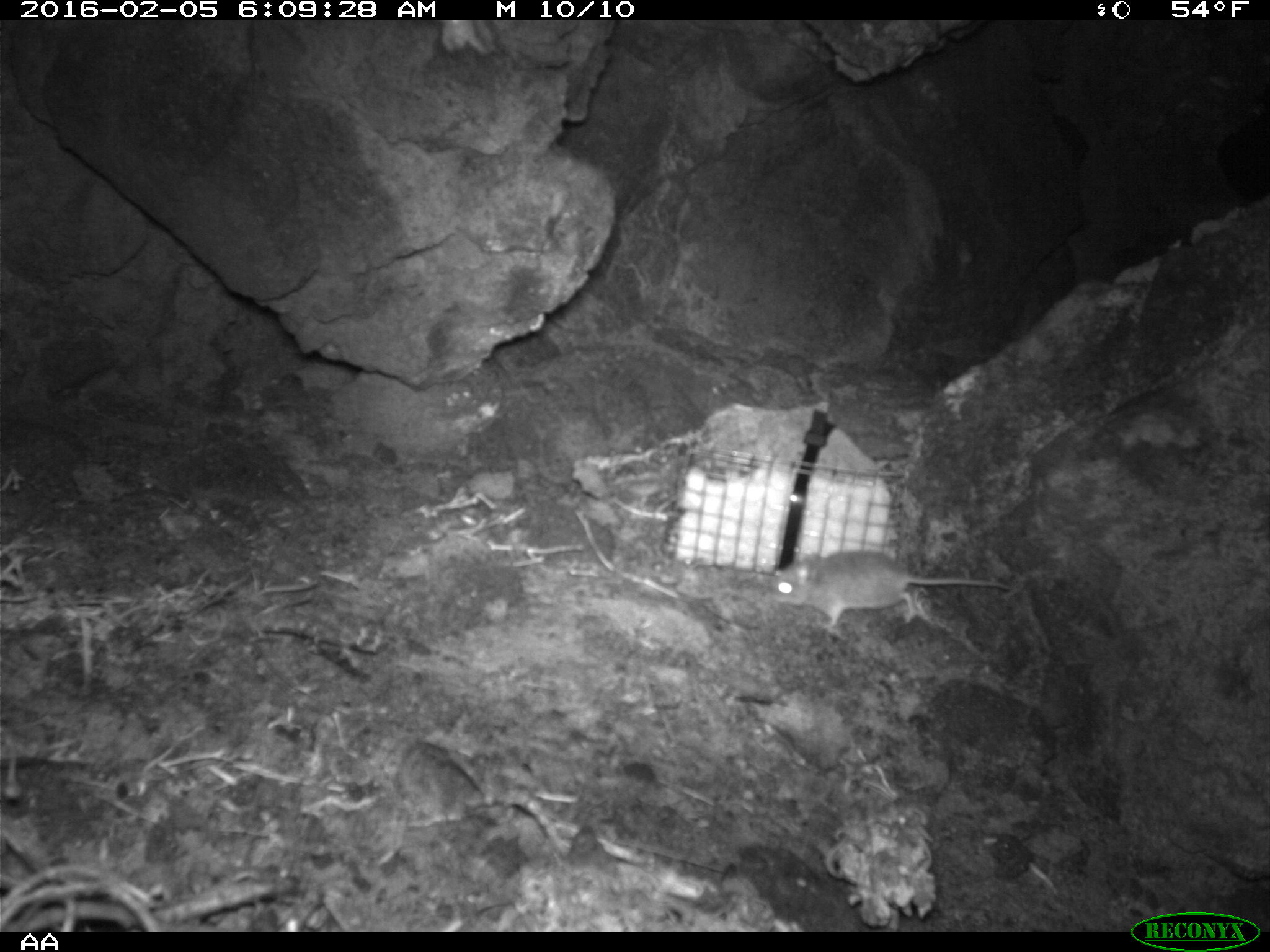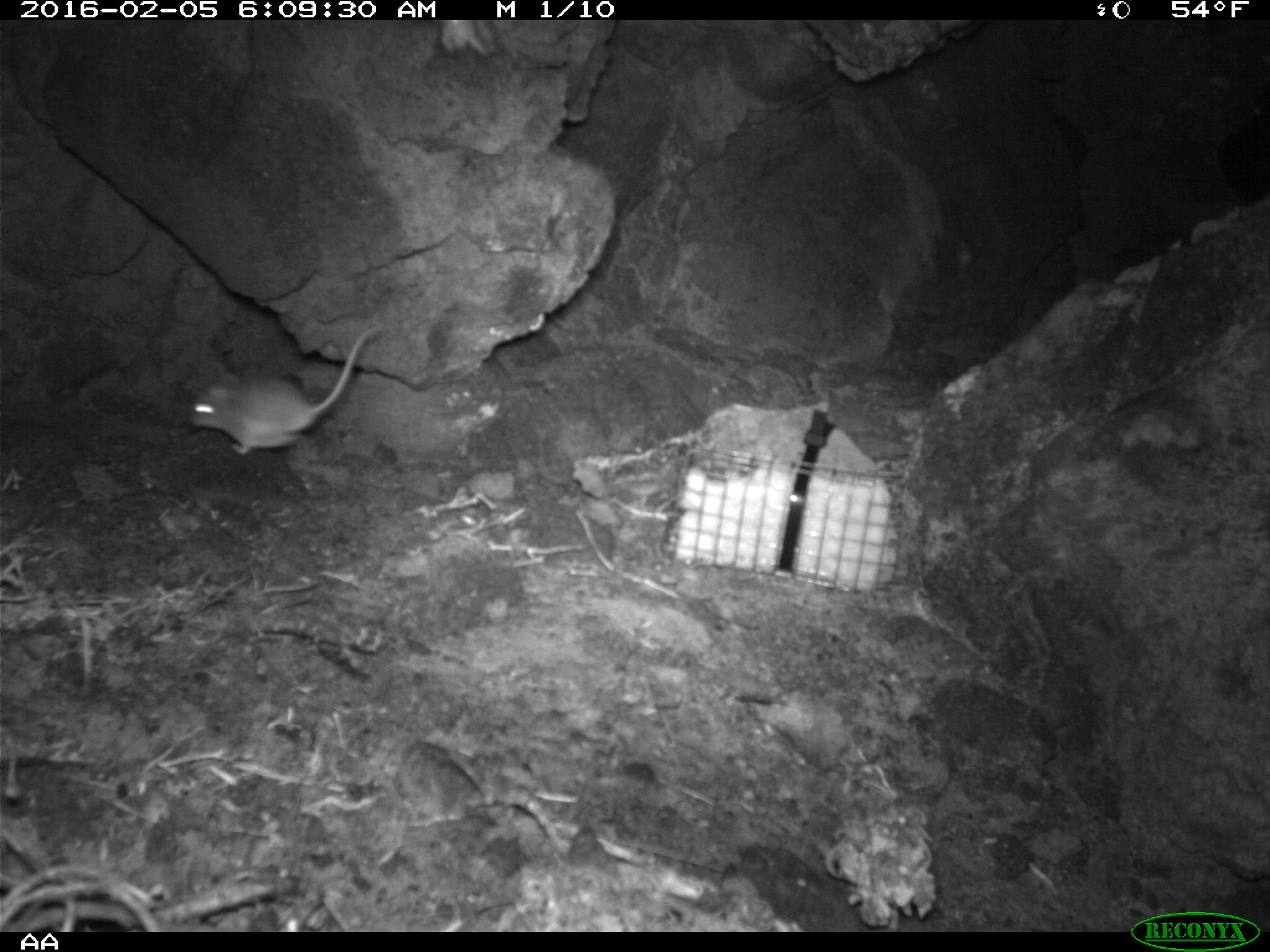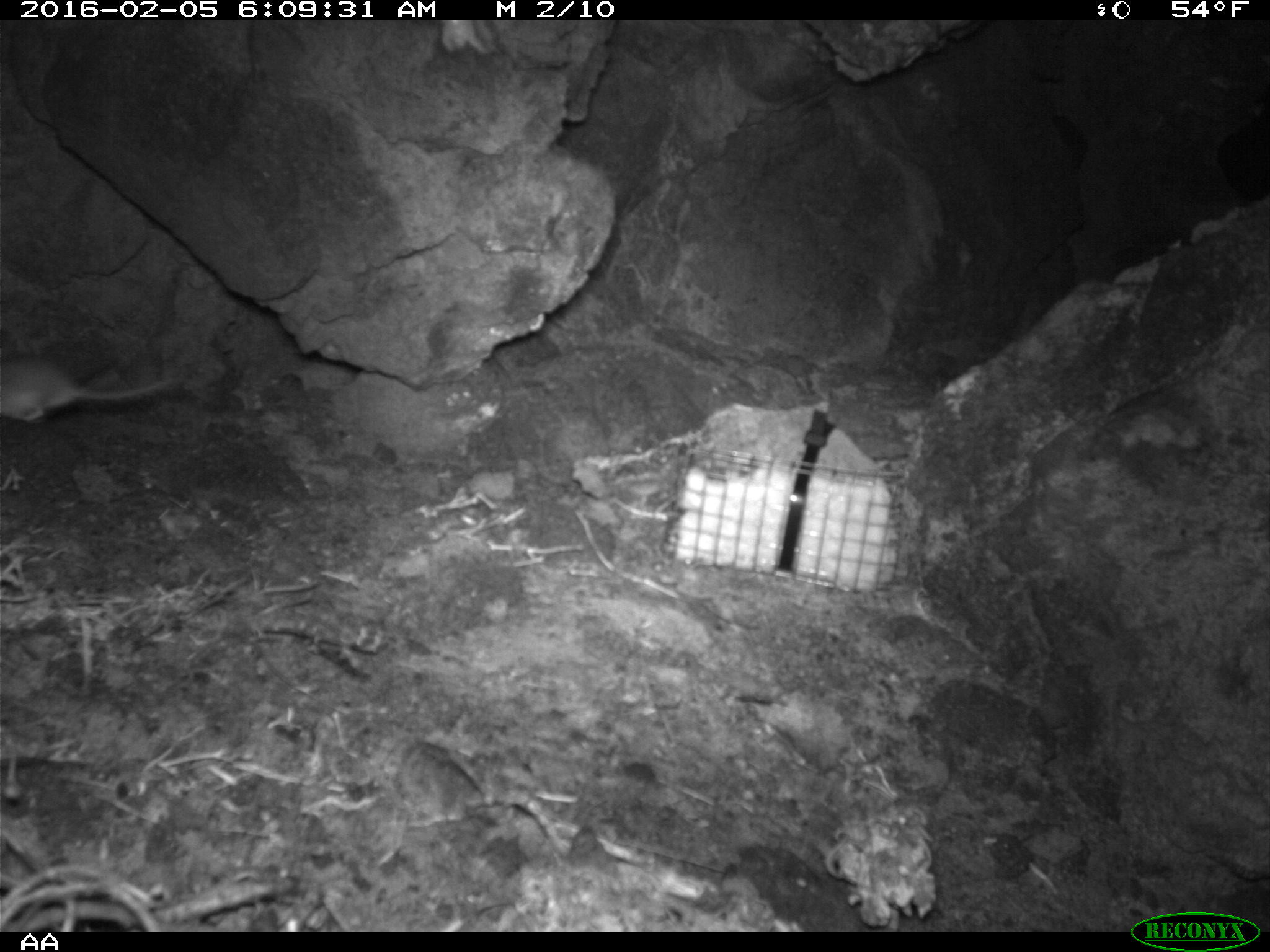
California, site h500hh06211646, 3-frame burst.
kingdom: Animalia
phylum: Chordata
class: Mammalia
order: Rodentia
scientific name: Rodentia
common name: rodent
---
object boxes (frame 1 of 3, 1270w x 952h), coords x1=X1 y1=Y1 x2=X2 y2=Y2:
rodent: x1=768 y1=547 x2=1009 y2=629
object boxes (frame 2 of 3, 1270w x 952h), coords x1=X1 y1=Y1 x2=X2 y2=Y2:
rodent: x1=190 y1=324 x2=382 y2=455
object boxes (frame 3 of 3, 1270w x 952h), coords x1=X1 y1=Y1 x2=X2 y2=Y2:
rodent: x1=0 y1=356 x2=175 y2=423